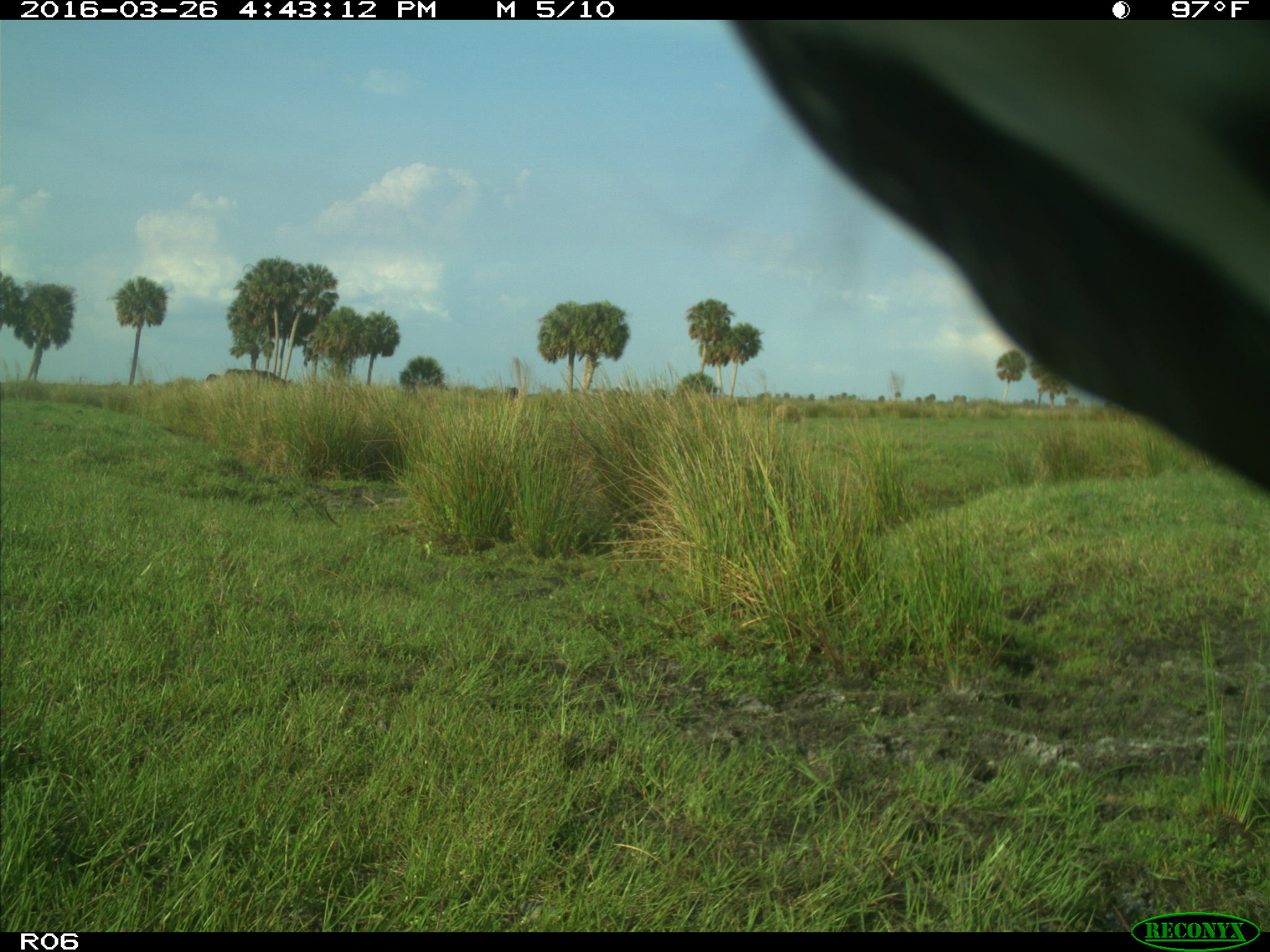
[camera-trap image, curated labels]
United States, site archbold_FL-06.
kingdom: Animalia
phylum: Chordata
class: Mammalia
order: Artiodactyla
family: Bovidae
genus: Bos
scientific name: Bos taurus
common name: domestic cow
Bos taurus (domestic cow).